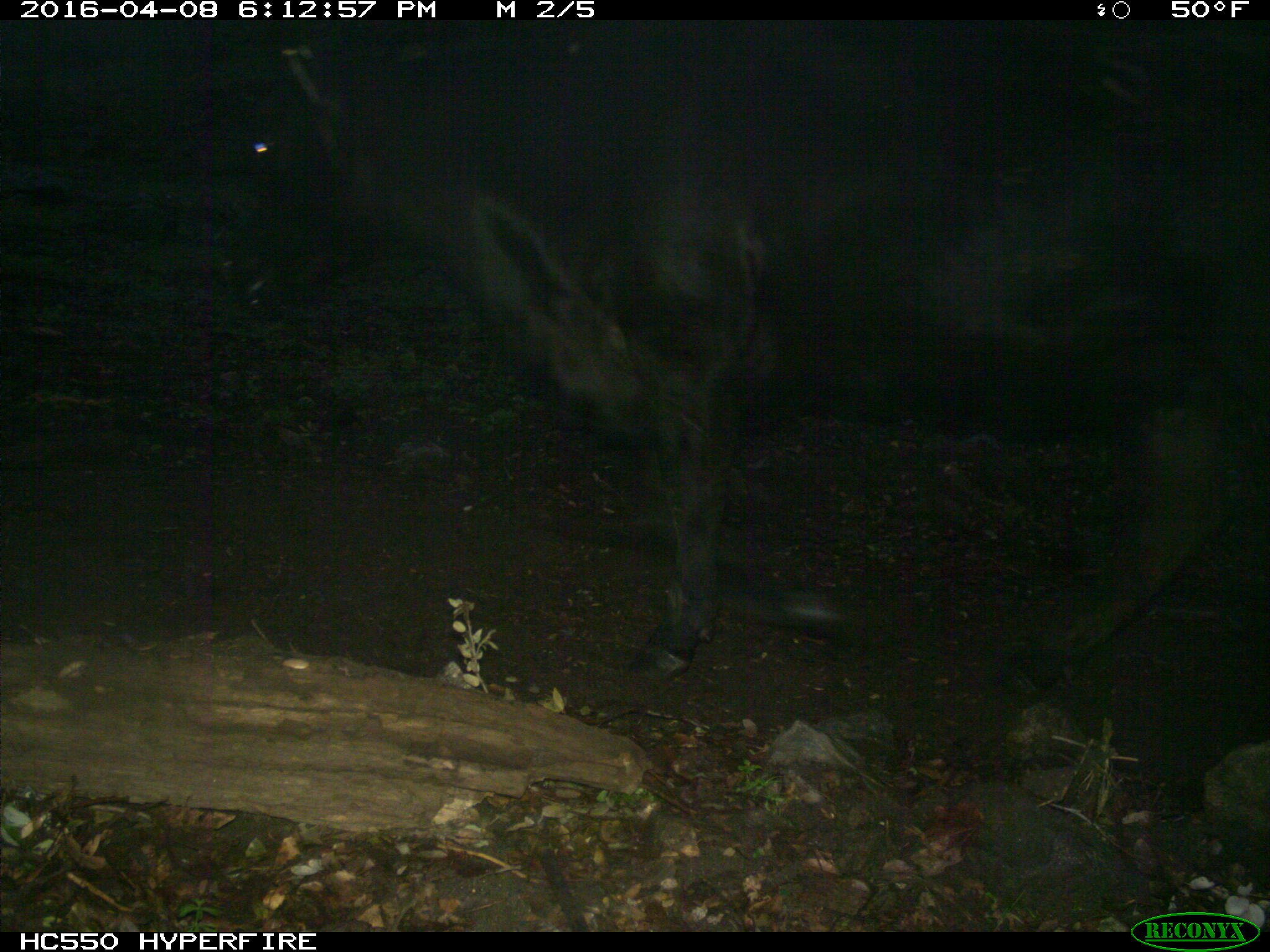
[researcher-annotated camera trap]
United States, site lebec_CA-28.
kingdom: Animalia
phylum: Chordata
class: Mammalia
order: Artiodactyla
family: Bovidae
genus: Bos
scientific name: Bos taurus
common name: domestic cow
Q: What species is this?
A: Bos taurus (domestic cow).